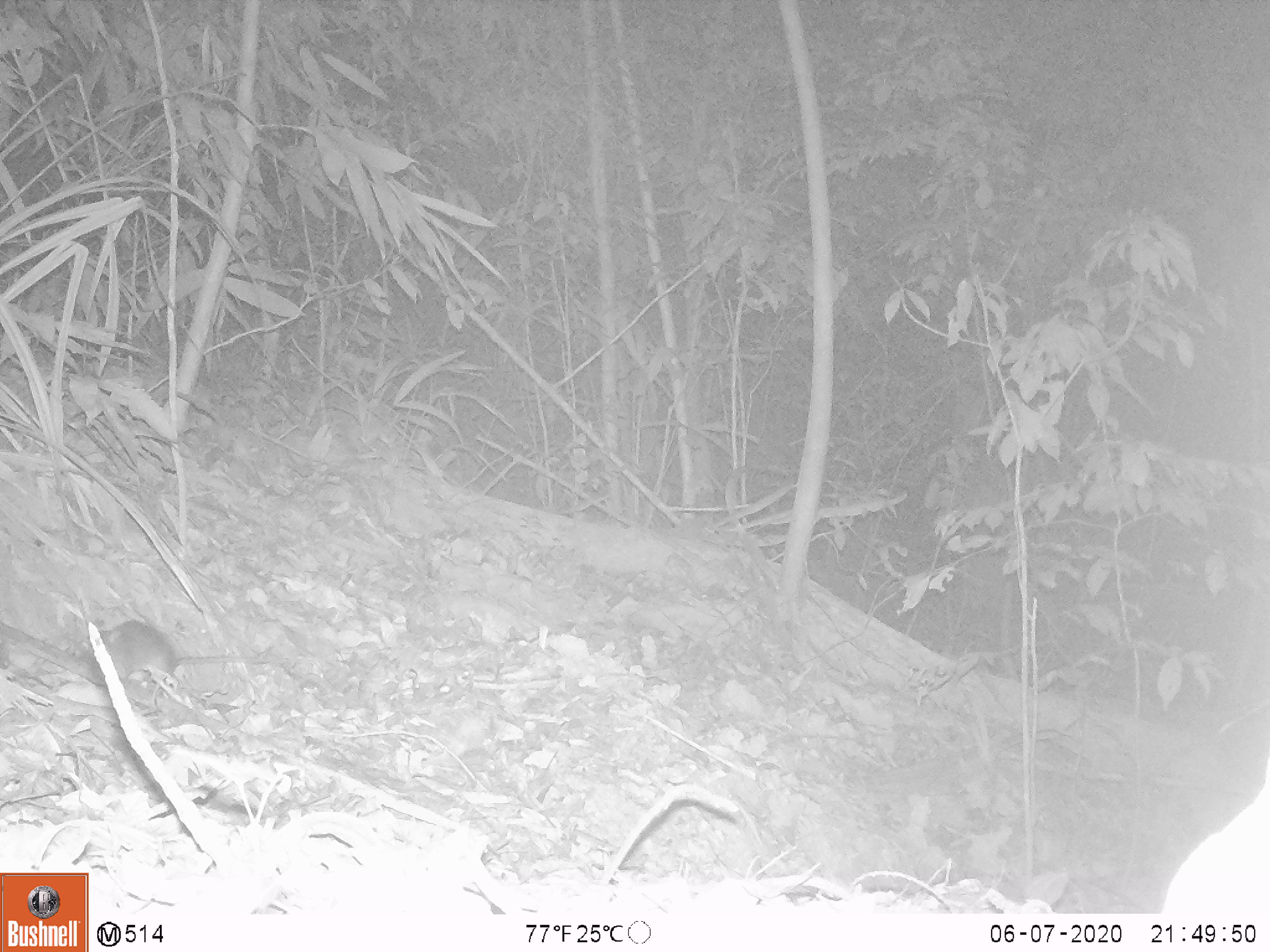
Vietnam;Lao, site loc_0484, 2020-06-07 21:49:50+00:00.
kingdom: Animalia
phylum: Chordata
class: Mammalia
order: Rodentia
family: Muridae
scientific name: Muridae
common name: old-world mice and rats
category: unidentified murid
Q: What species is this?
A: Unidentified murid (old-world mice and rats) (Muridae).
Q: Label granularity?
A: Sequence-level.